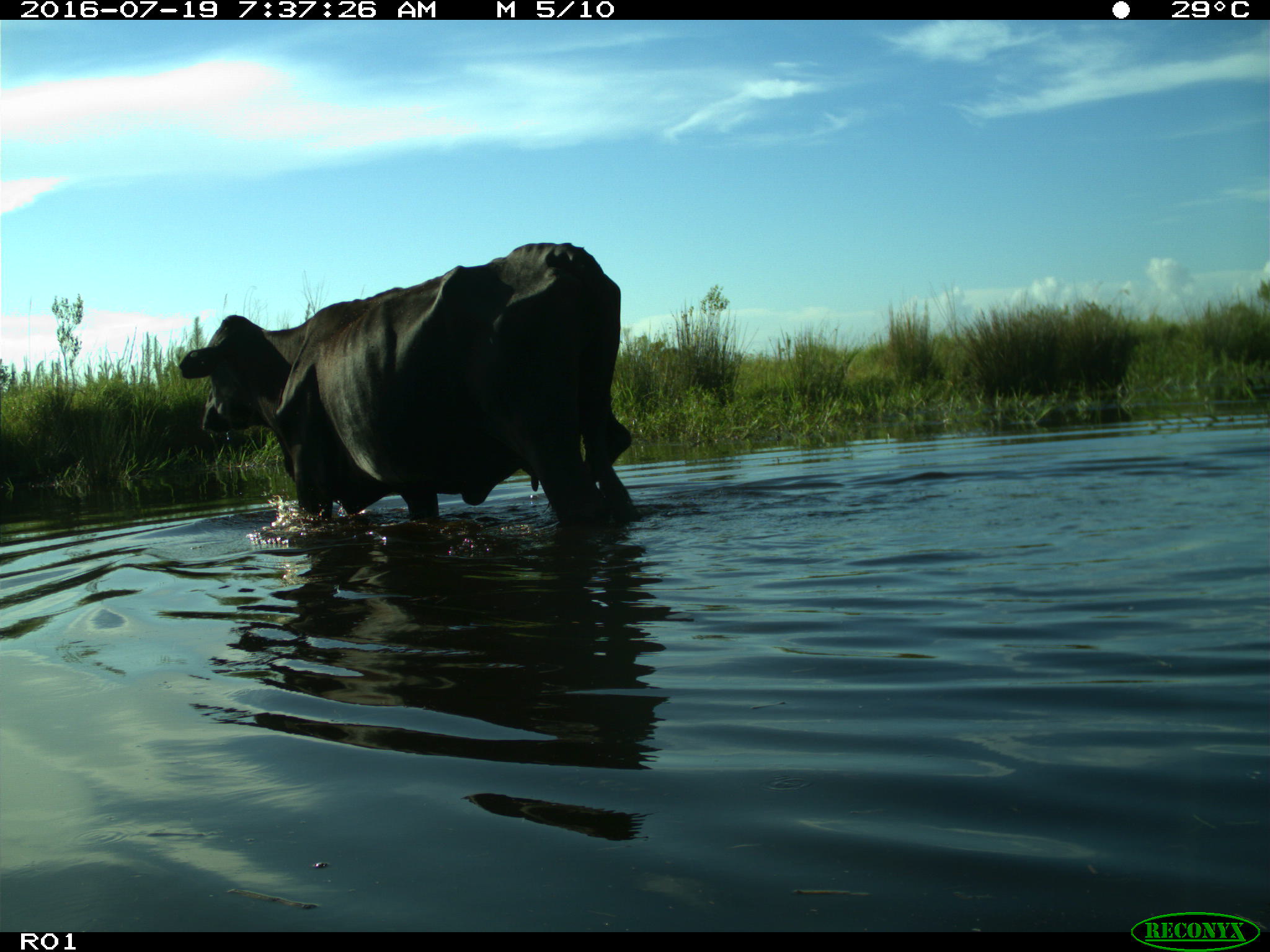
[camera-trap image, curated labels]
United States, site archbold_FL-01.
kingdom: Animalia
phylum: Chordata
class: Mammalia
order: Artiodactyla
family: Bovidae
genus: Bos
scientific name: Bos taurus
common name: domestic cow